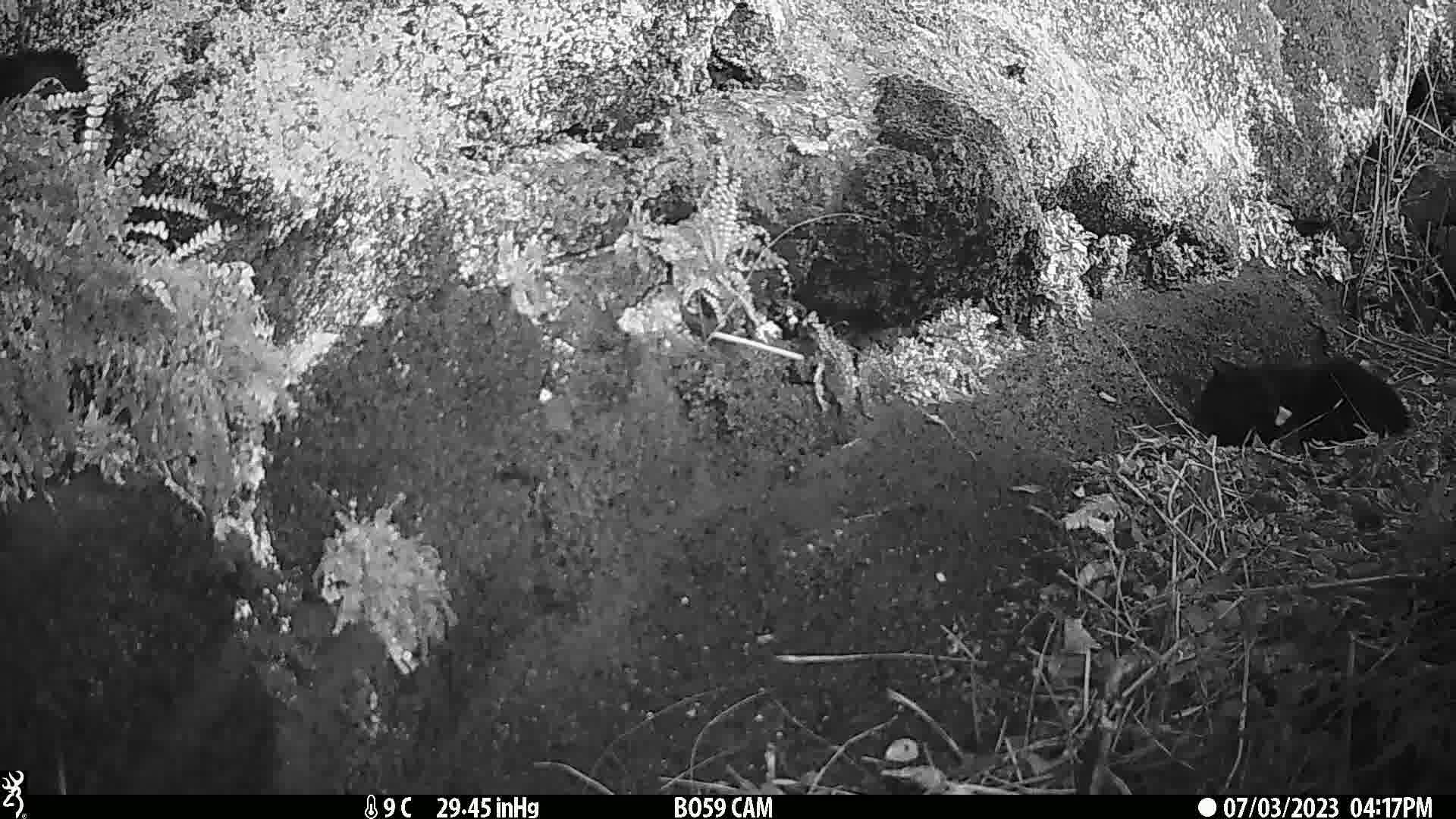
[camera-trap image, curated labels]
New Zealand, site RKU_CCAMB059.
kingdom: Animalia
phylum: Chordata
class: Mammalia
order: Carnivora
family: Felidae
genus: Felis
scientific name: Felis catus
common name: domestic cat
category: cat